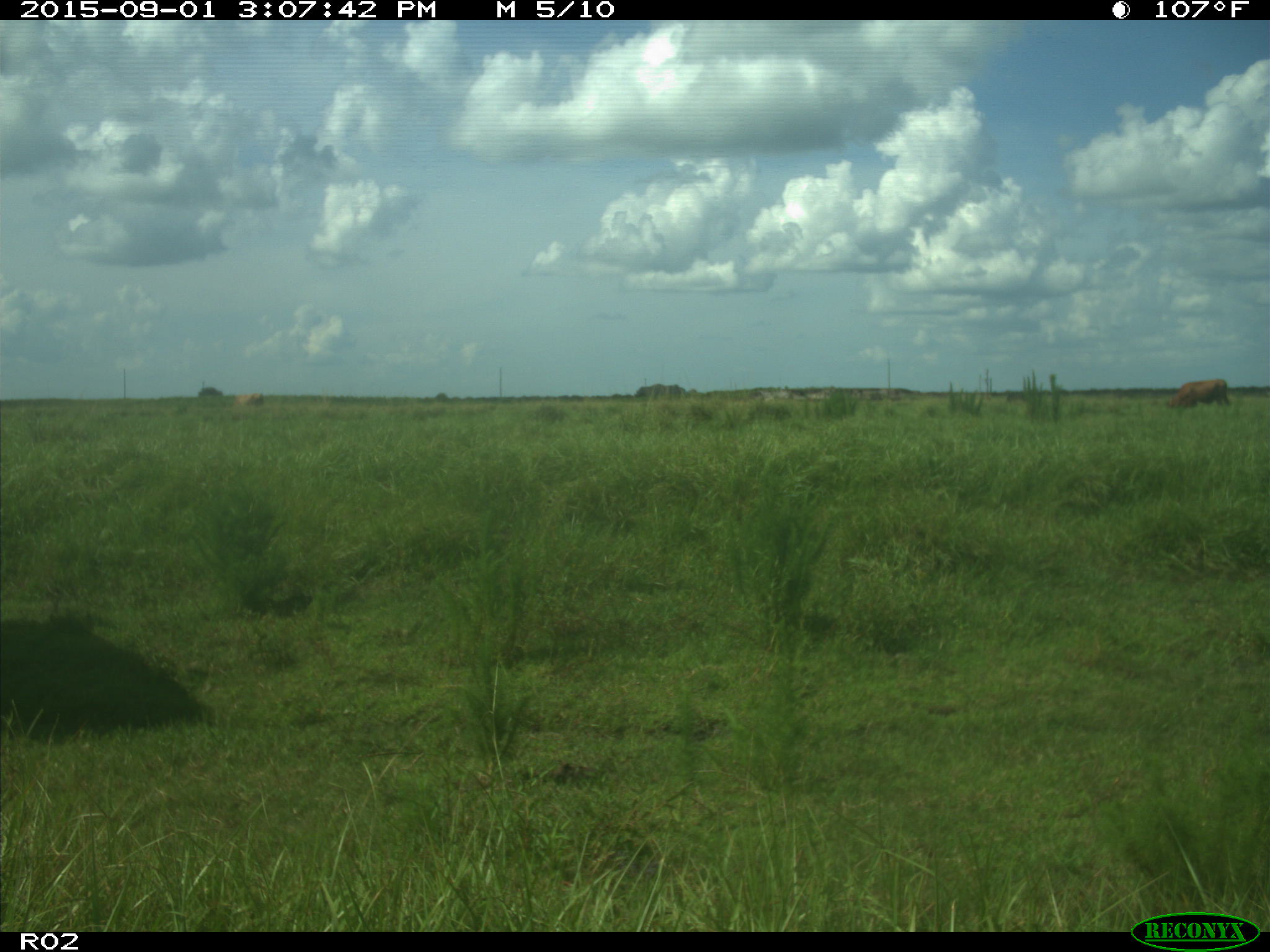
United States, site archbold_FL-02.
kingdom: Animalia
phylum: Chordata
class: Mammalia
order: Artiodactyla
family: Bovidae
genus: Bos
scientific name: Bos taurus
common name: domestic cow